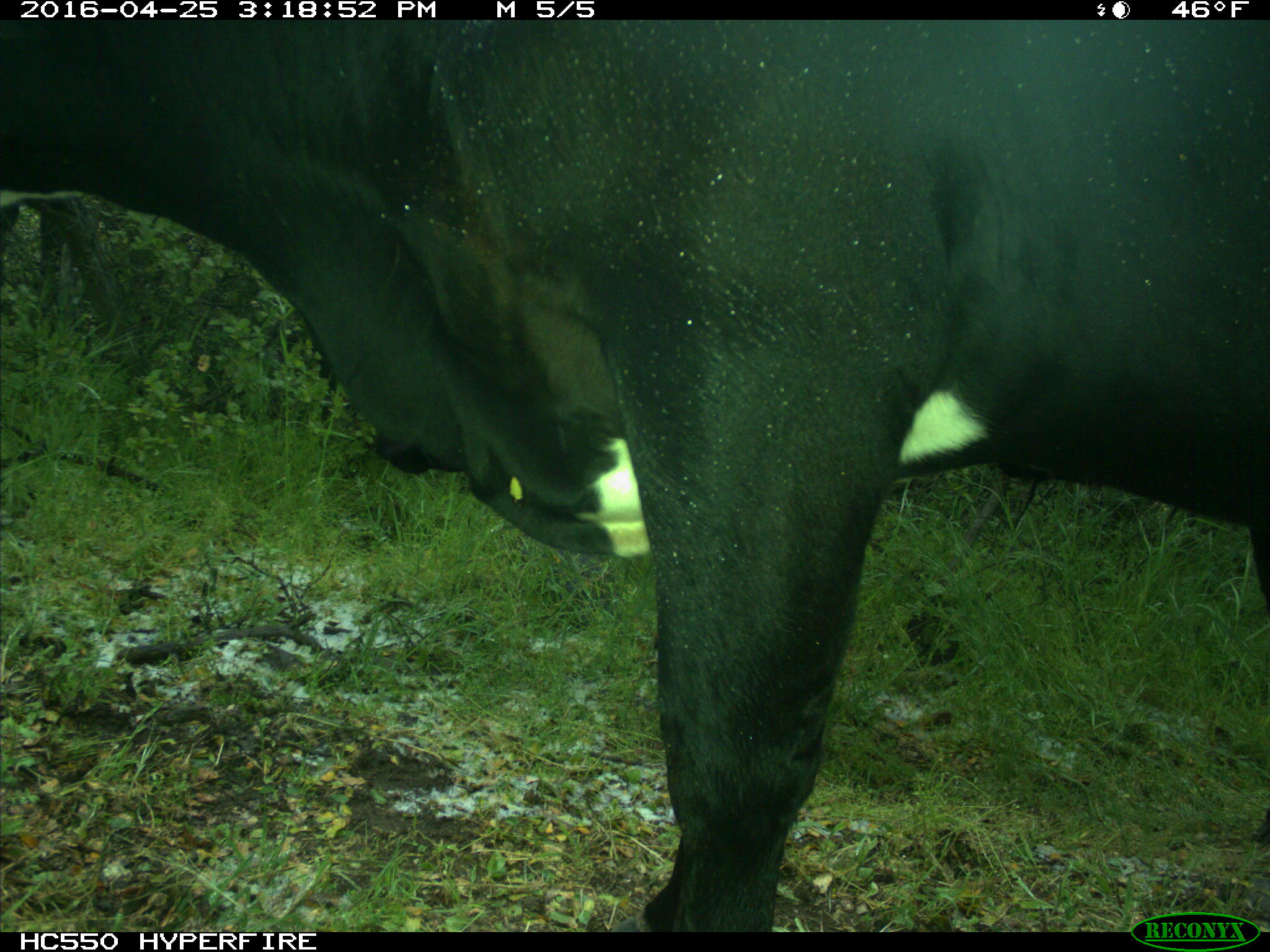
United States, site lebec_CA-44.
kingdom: Animalia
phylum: Chordata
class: Mammalia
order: Artiodactyla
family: Bovidae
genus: Bos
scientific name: Bos taurus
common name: domestic cow